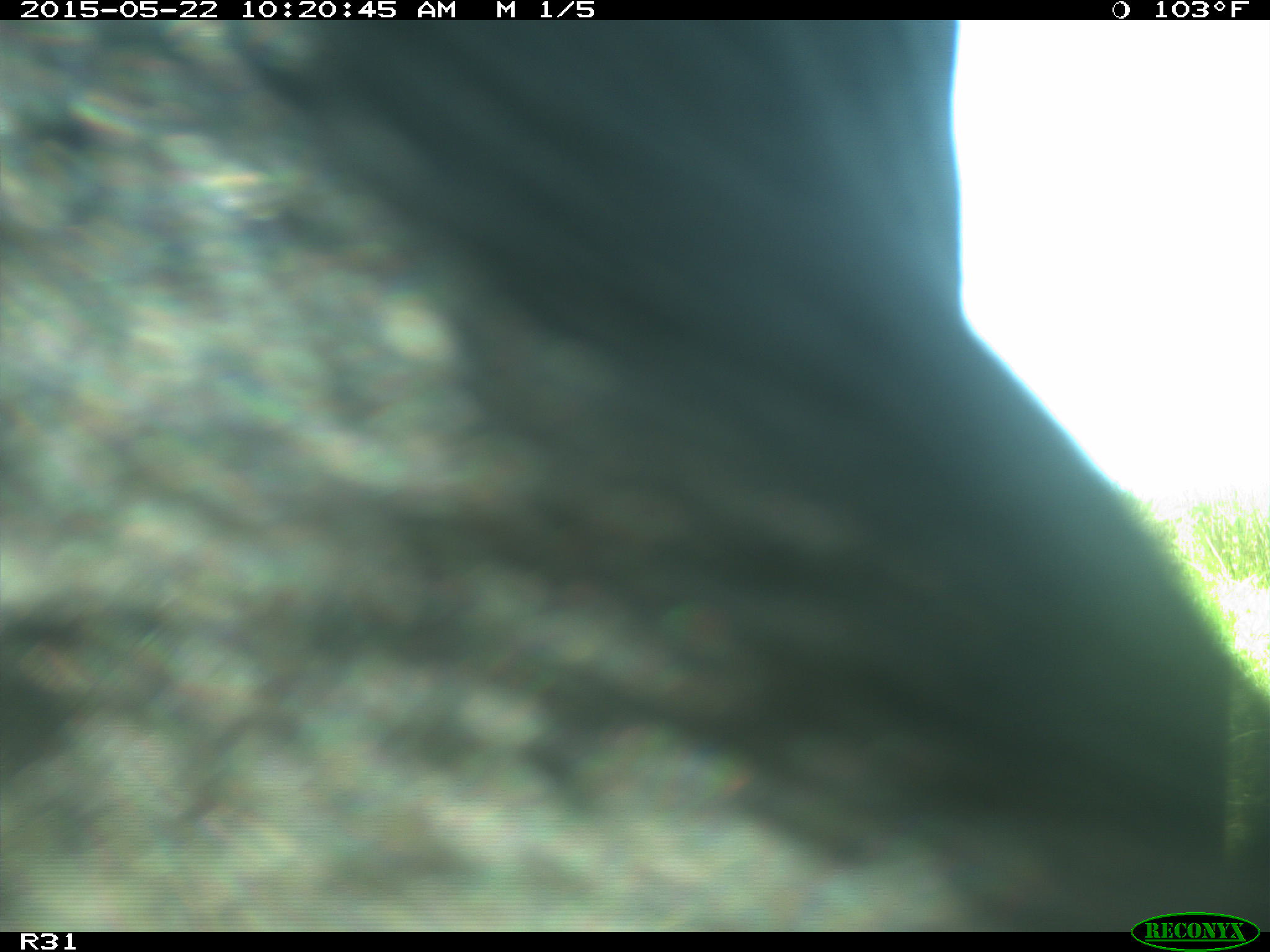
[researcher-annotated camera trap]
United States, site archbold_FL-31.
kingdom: Animalia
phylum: Chordata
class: Mammalia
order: Artiodactyla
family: Bovidae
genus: Bos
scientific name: Bos taurus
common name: domestic cow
Bos taurus (domestic cow).